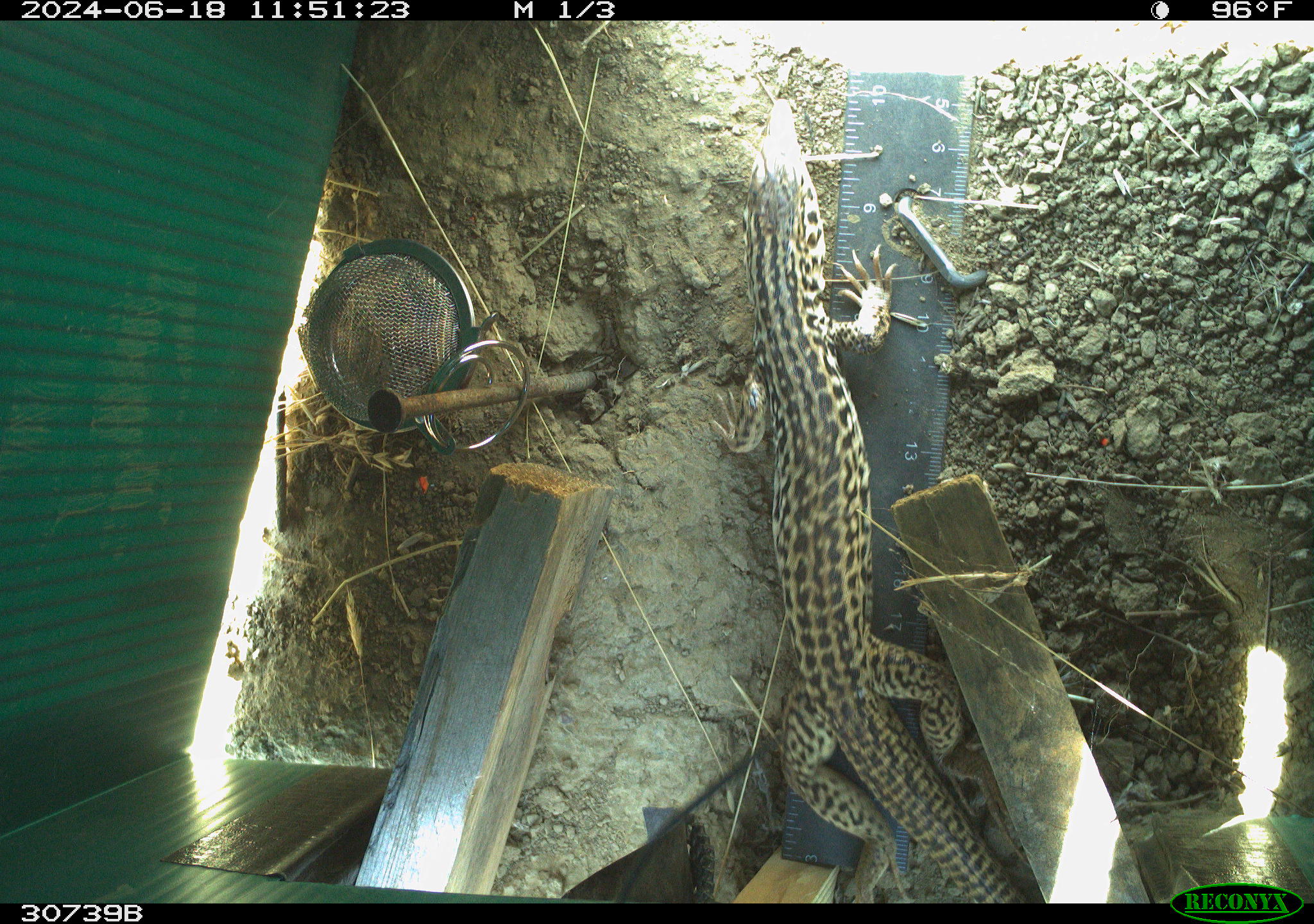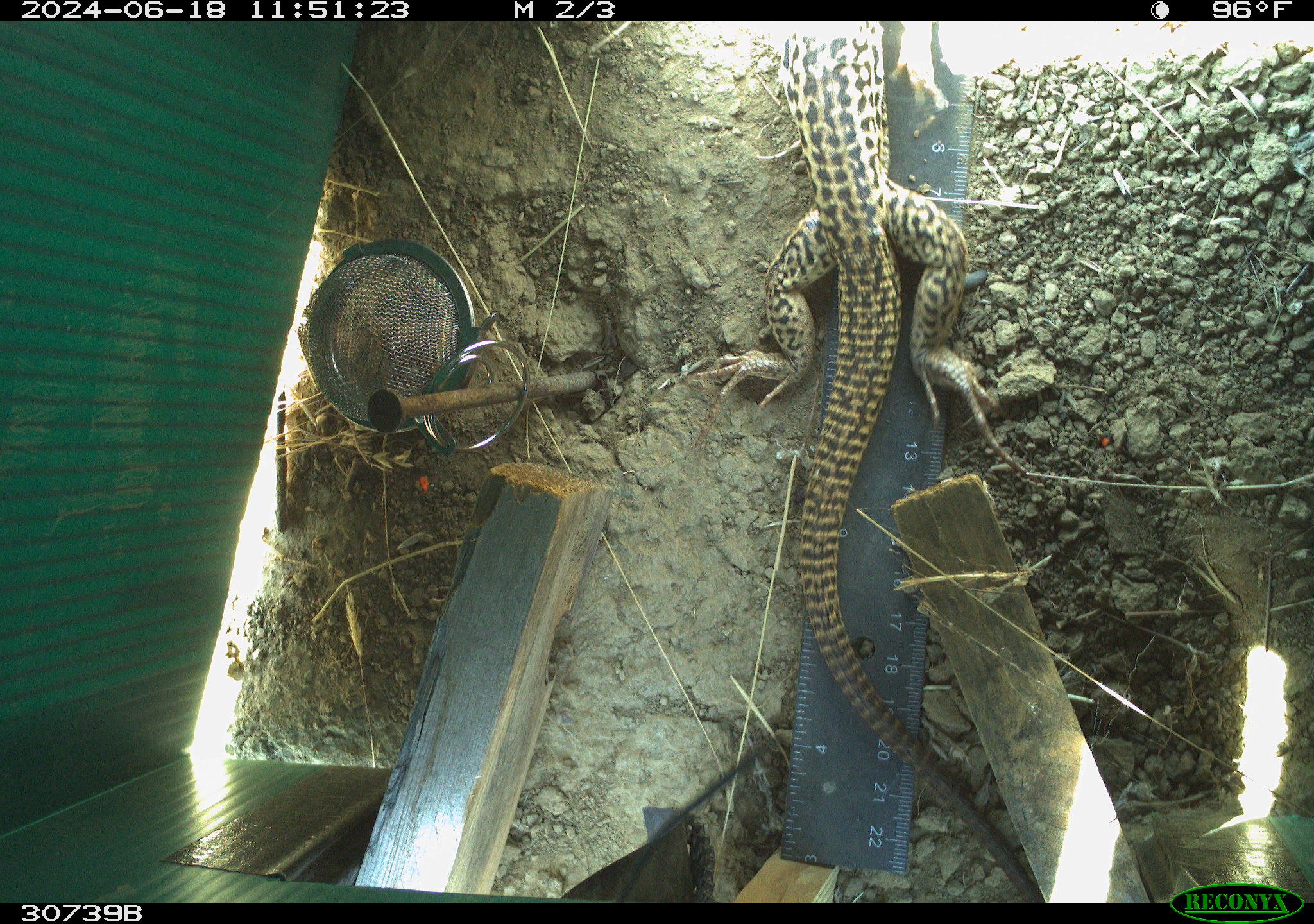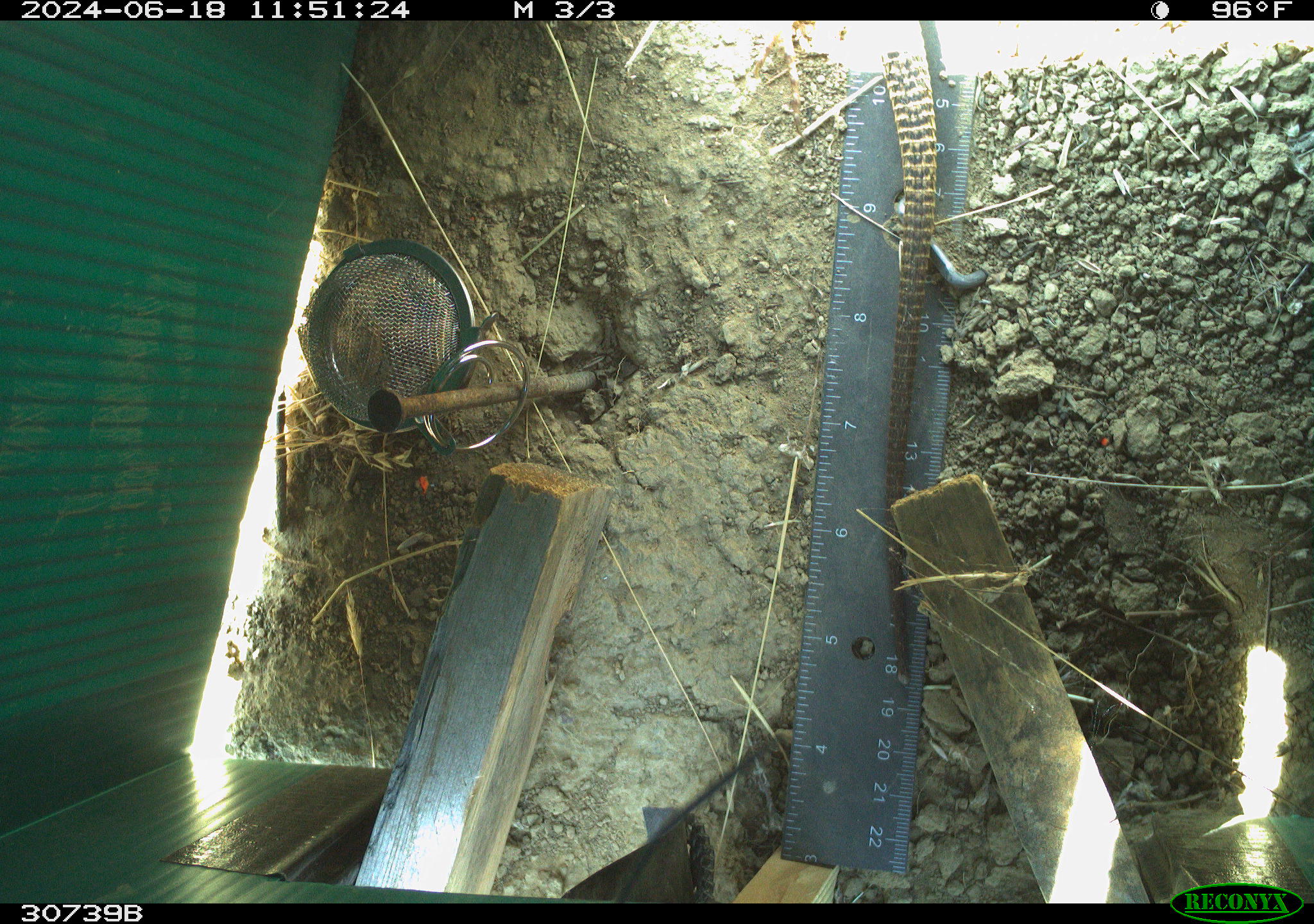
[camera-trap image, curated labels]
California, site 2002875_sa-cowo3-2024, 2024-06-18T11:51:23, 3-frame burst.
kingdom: Animalia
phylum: Chordata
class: Reptilia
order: Squamata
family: Teiidae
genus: Aspidoscelis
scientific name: Aspidoscelis tigris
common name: western whiptail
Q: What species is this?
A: Western whiptail (Aspidoscelis tigris).